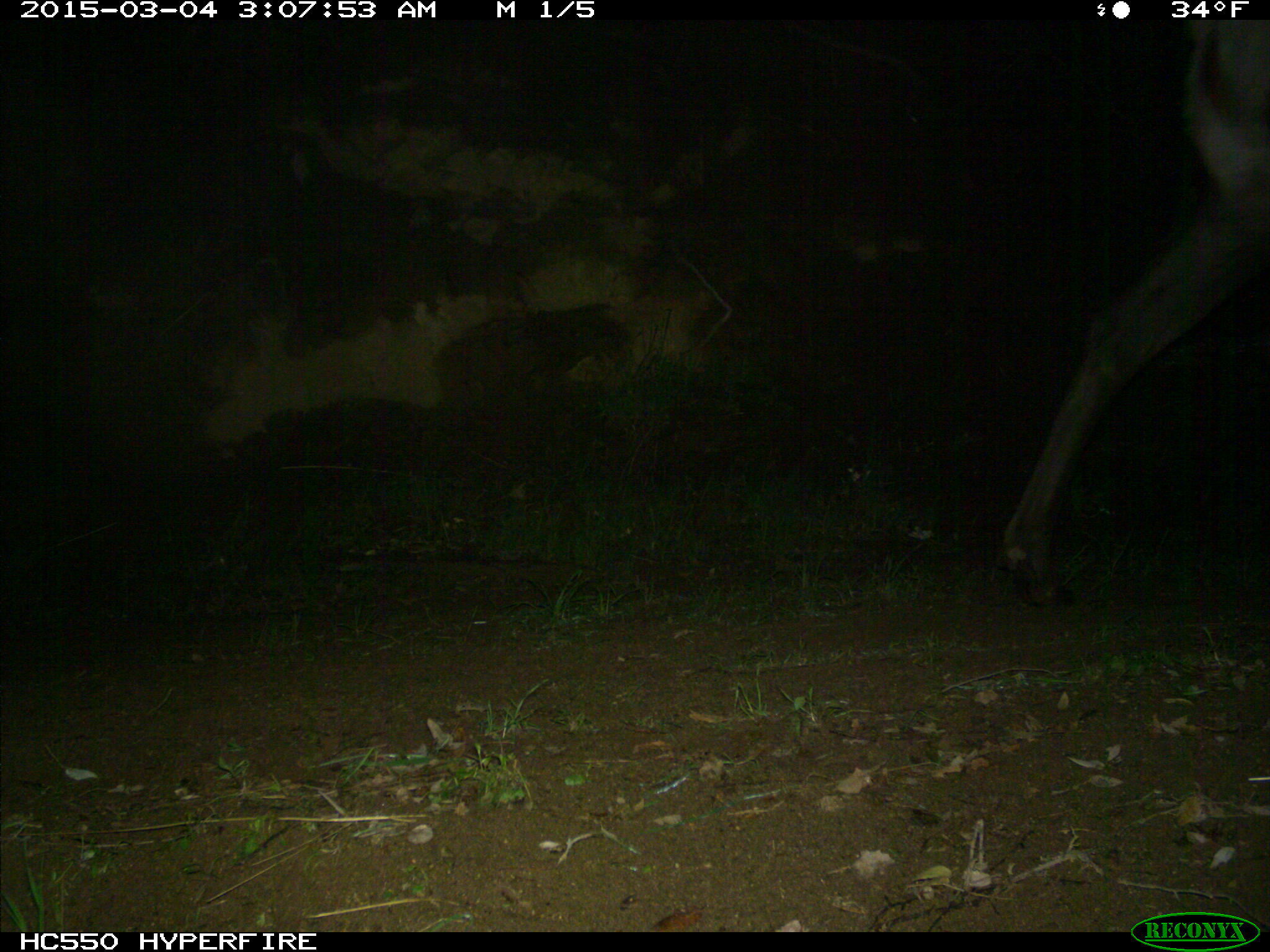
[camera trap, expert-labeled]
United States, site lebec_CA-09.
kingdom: Animalia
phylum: Chordata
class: Mammalia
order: Artiodactyla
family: Cervidae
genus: Cervus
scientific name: Cervus canadensis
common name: elk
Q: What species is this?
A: Cervus canadensis (elk).